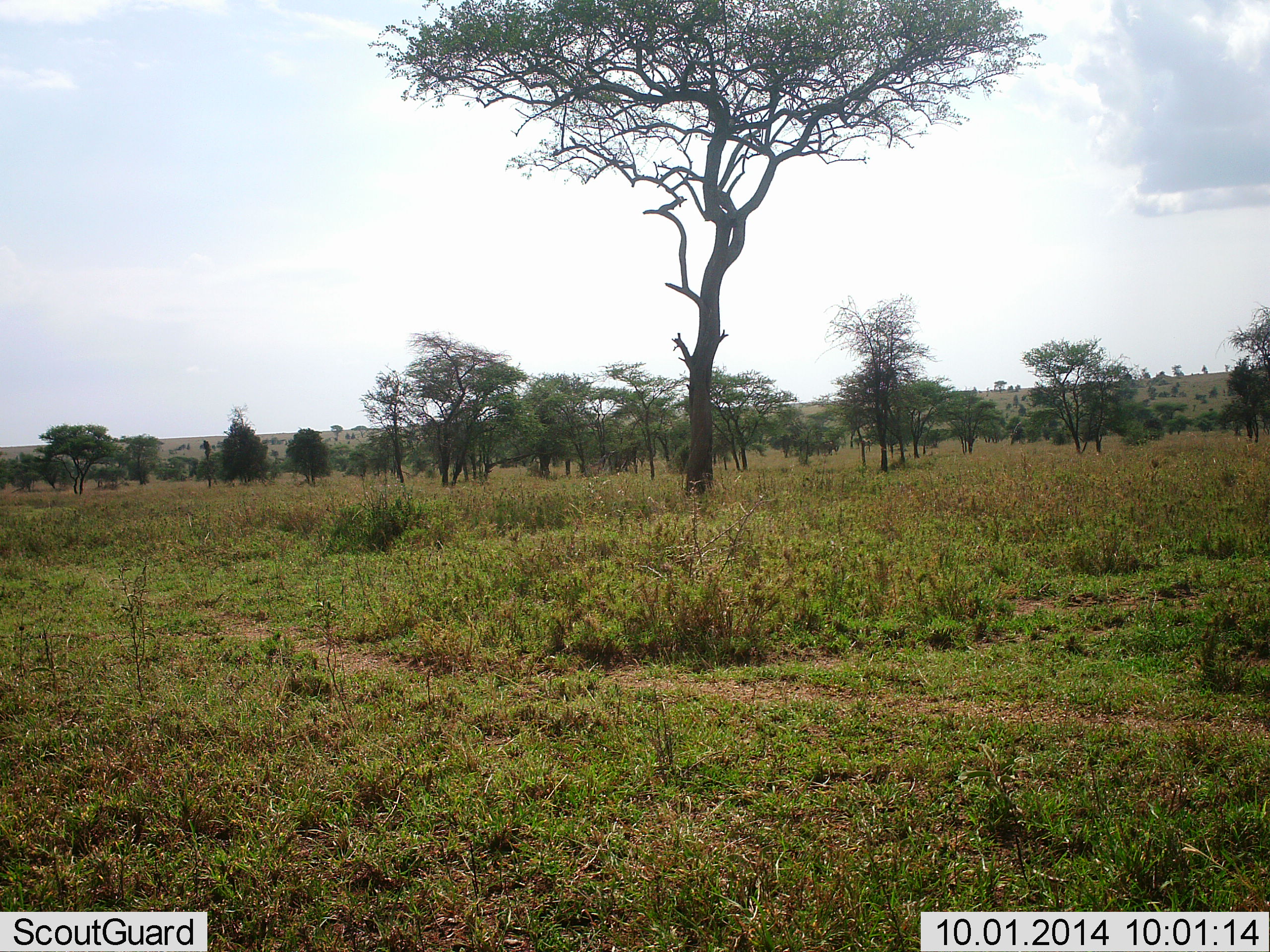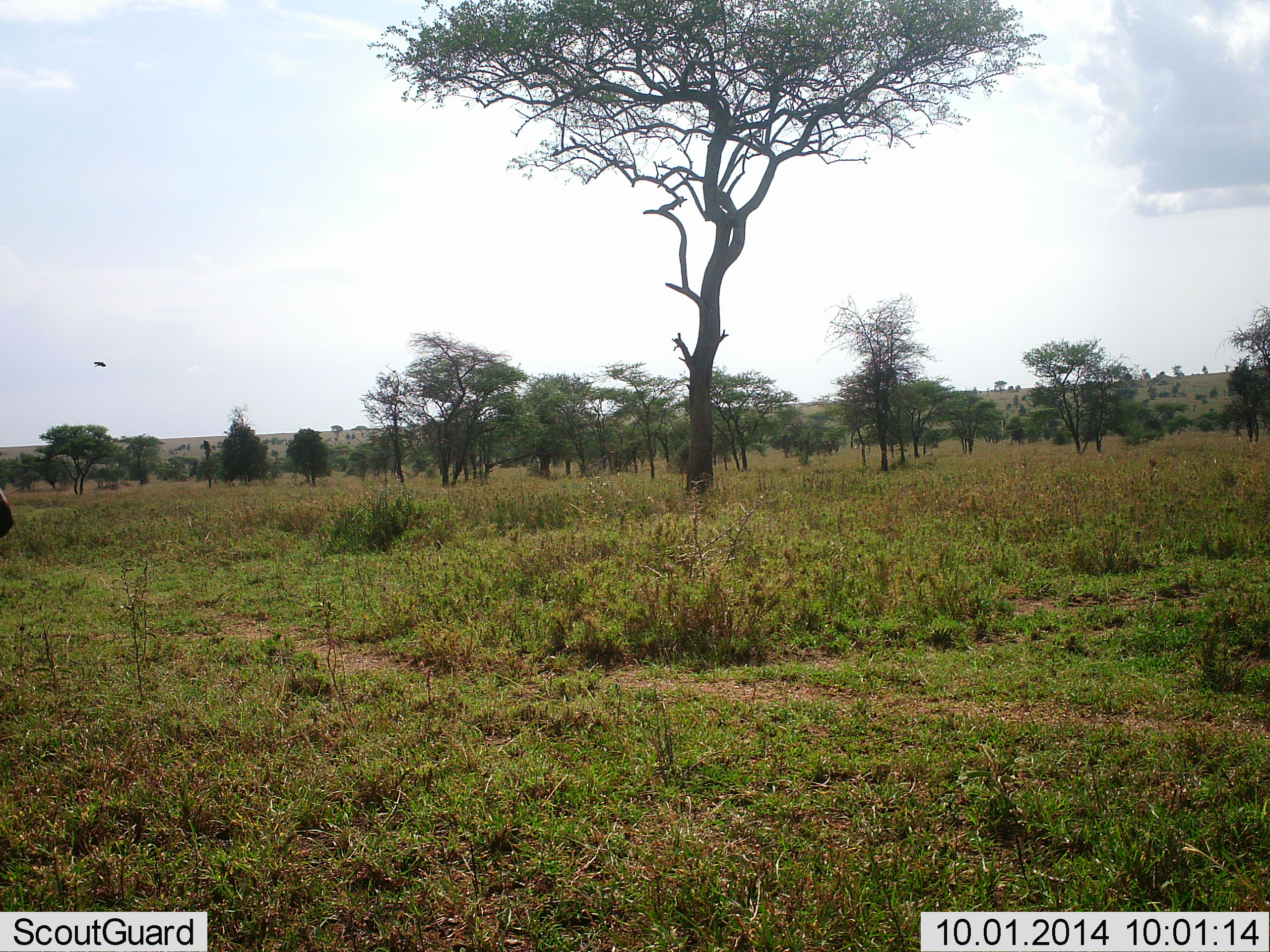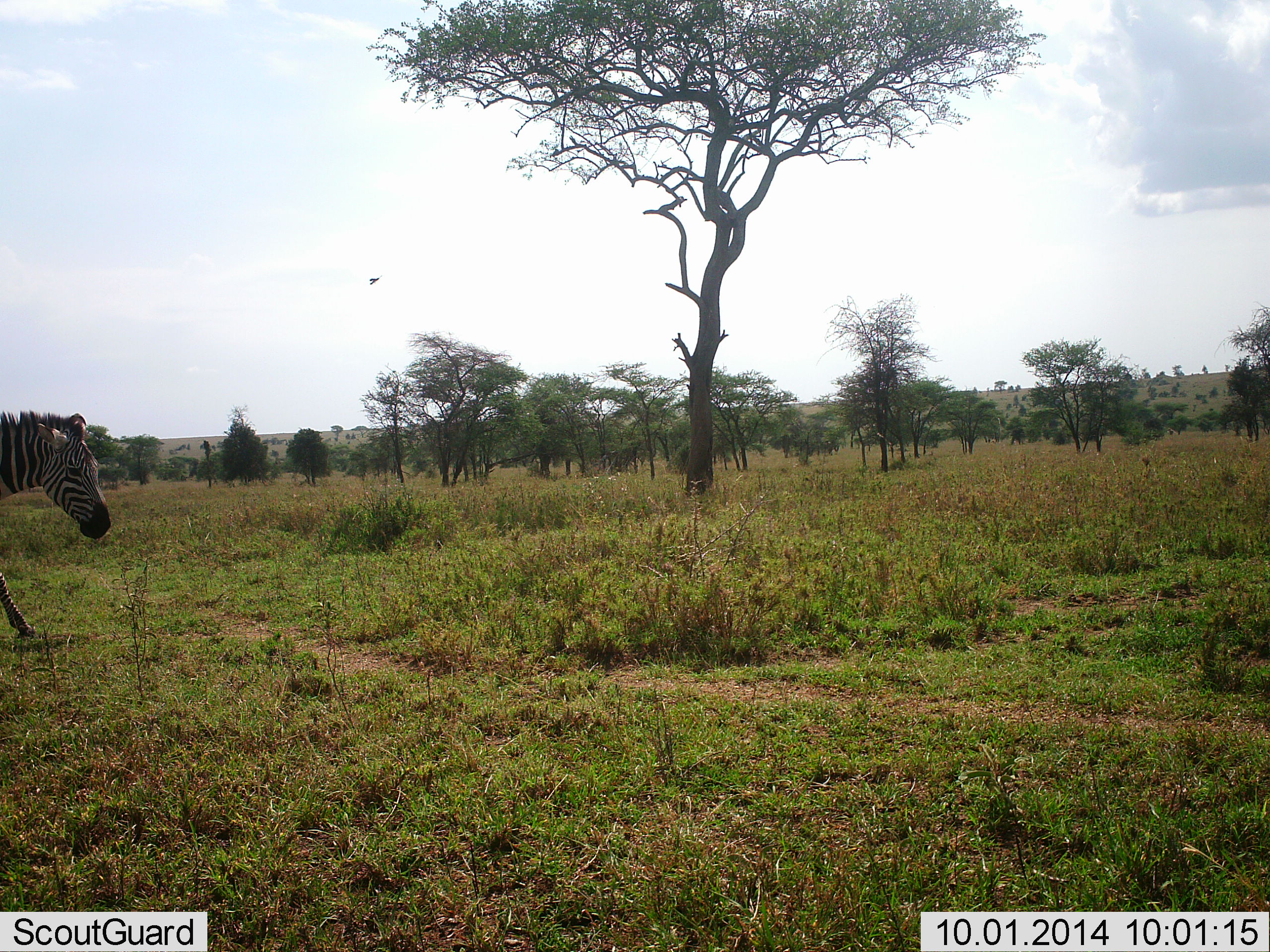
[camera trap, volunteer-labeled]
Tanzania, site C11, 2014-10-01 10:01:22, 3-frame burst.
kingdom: Animalia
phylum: Chordata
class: Mammalia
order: Perissodactyla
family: Equidae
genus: Equus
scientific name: Equus quagga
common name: plains zebra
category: zebra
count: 1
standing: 0%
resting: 0%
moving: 100%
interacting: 0%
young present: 5%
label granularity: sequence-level